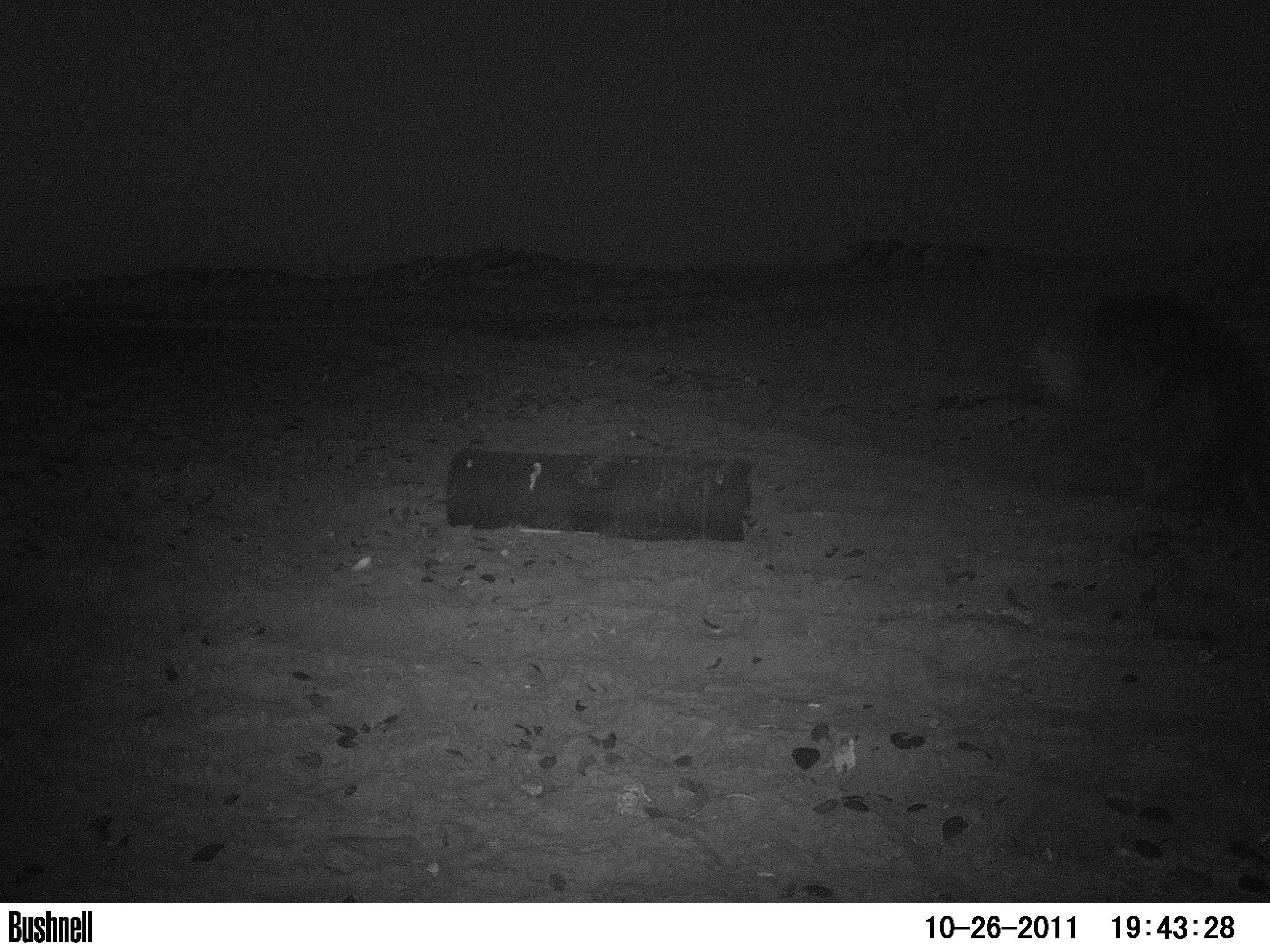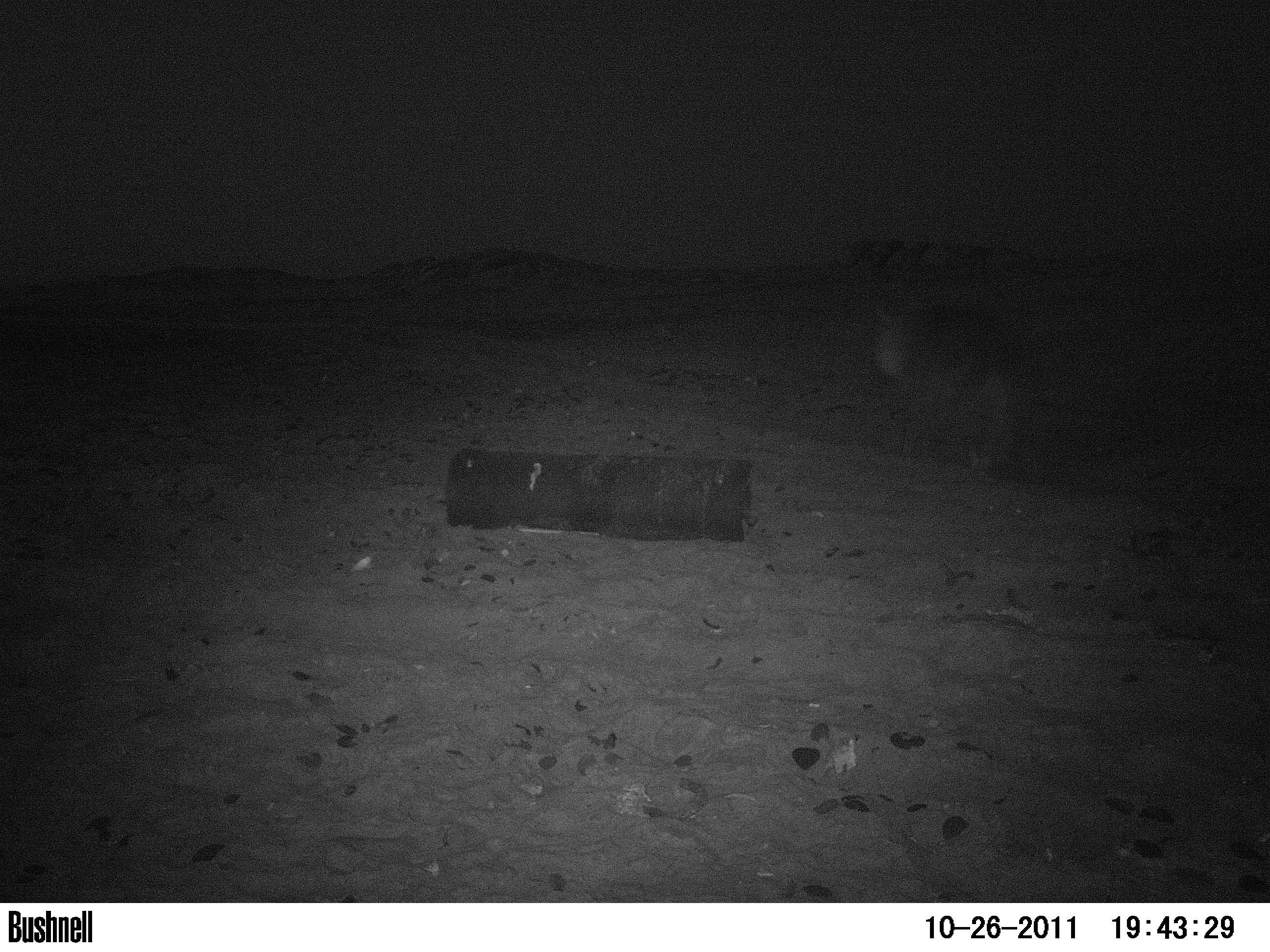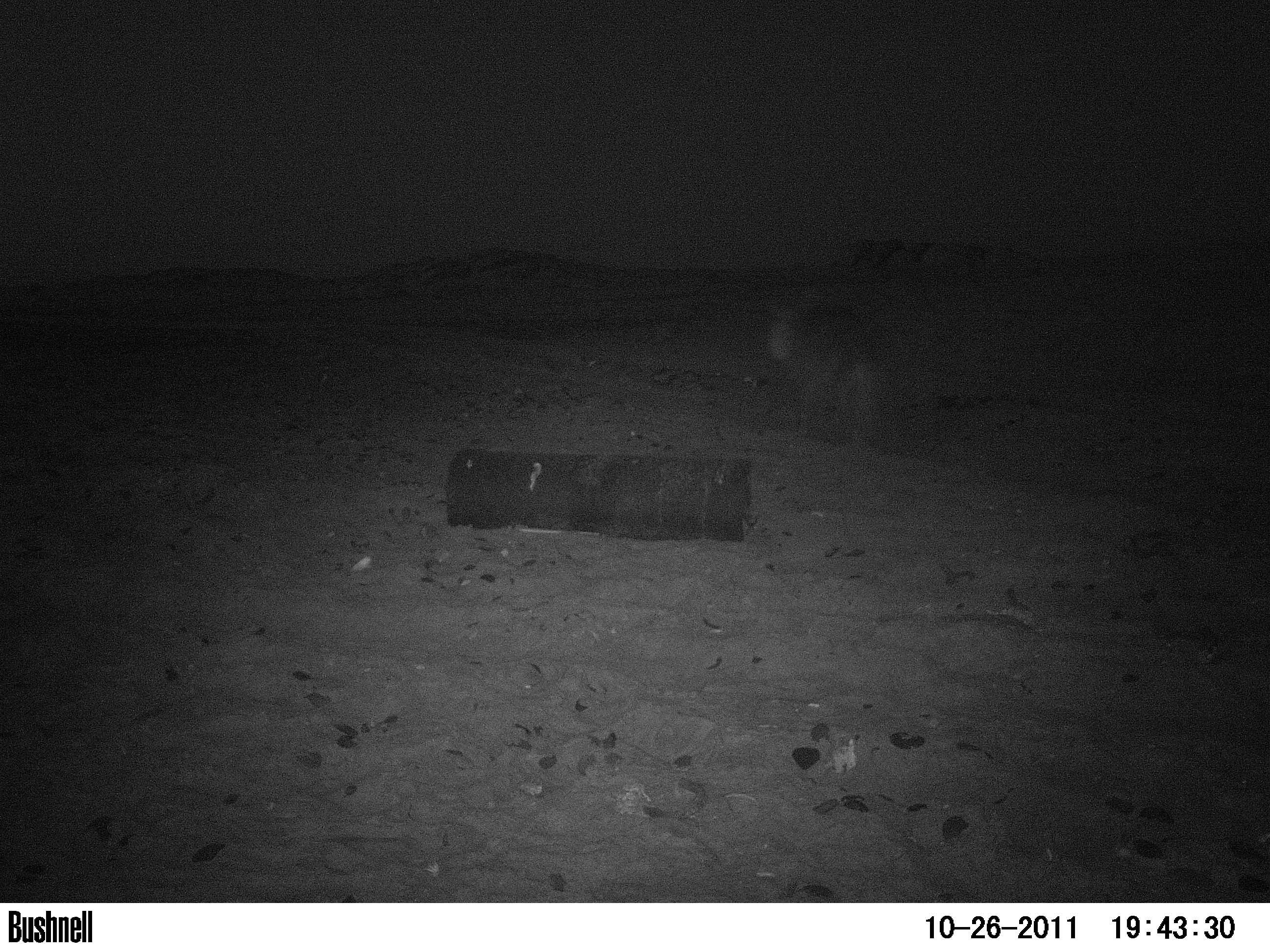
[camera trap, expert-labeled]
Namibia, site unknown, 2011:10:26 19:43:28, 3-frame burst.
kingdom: Animalia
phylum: Chordata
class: Mammalia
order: Carnivora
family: Hyaenidae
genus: Parahyaena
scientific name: Parahyaena brunnea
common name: brown hyena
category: hyaena brunnea